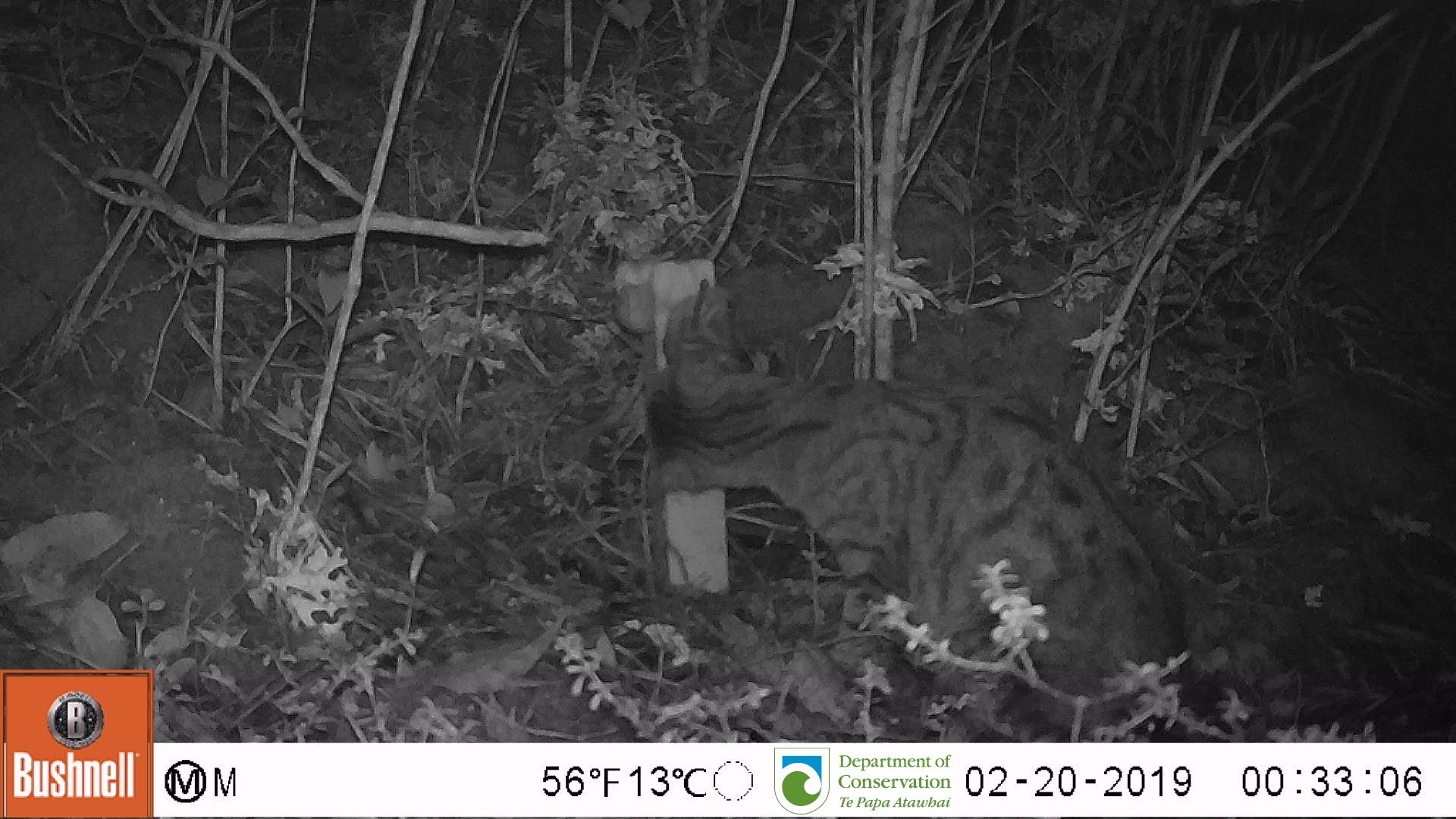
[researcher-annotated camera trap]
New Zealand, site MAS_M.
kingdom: Animalia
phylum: Chordata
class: Mammalia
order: Carnivora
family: Felidae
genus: Felis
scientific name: Felis catus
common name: domestic cat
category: cat